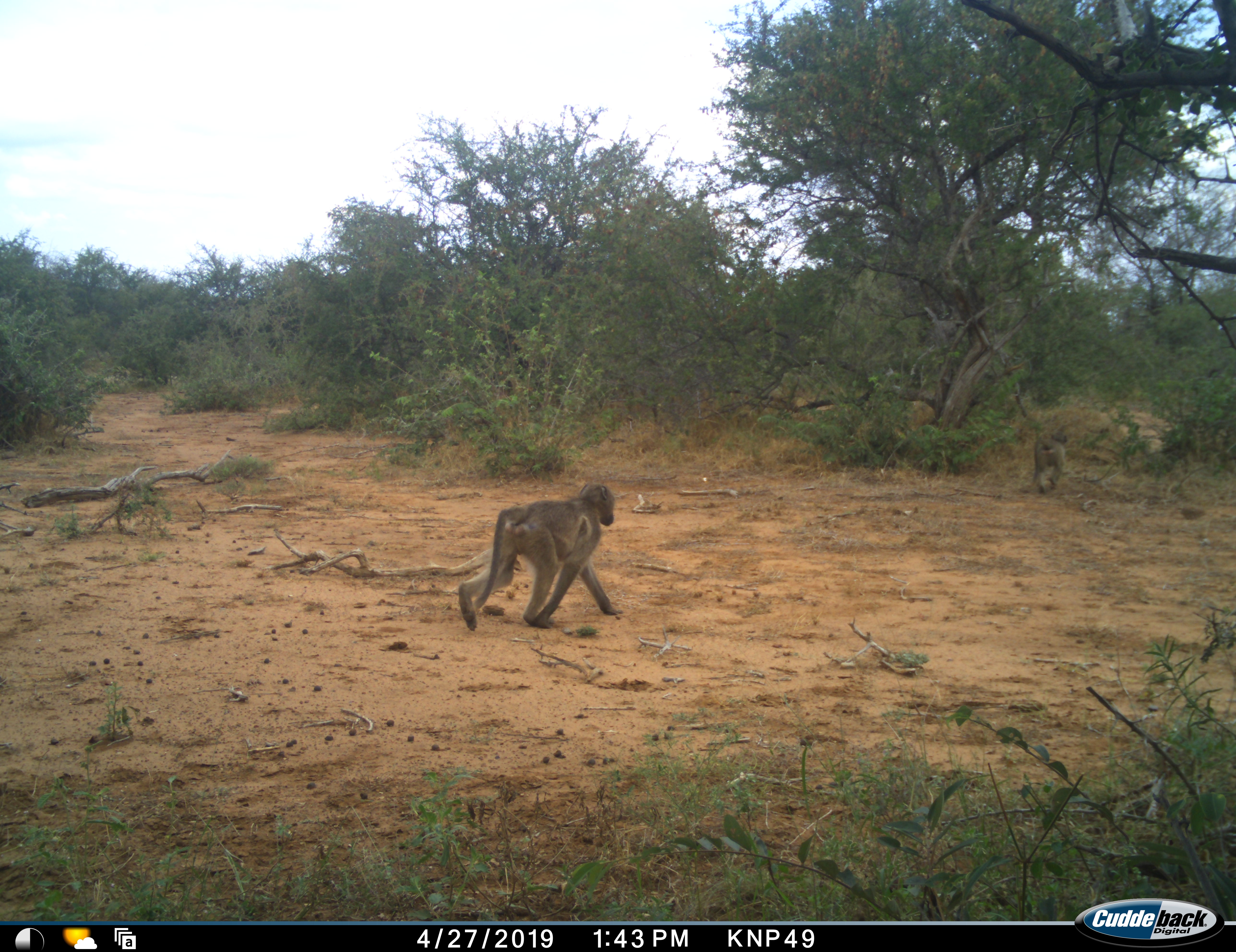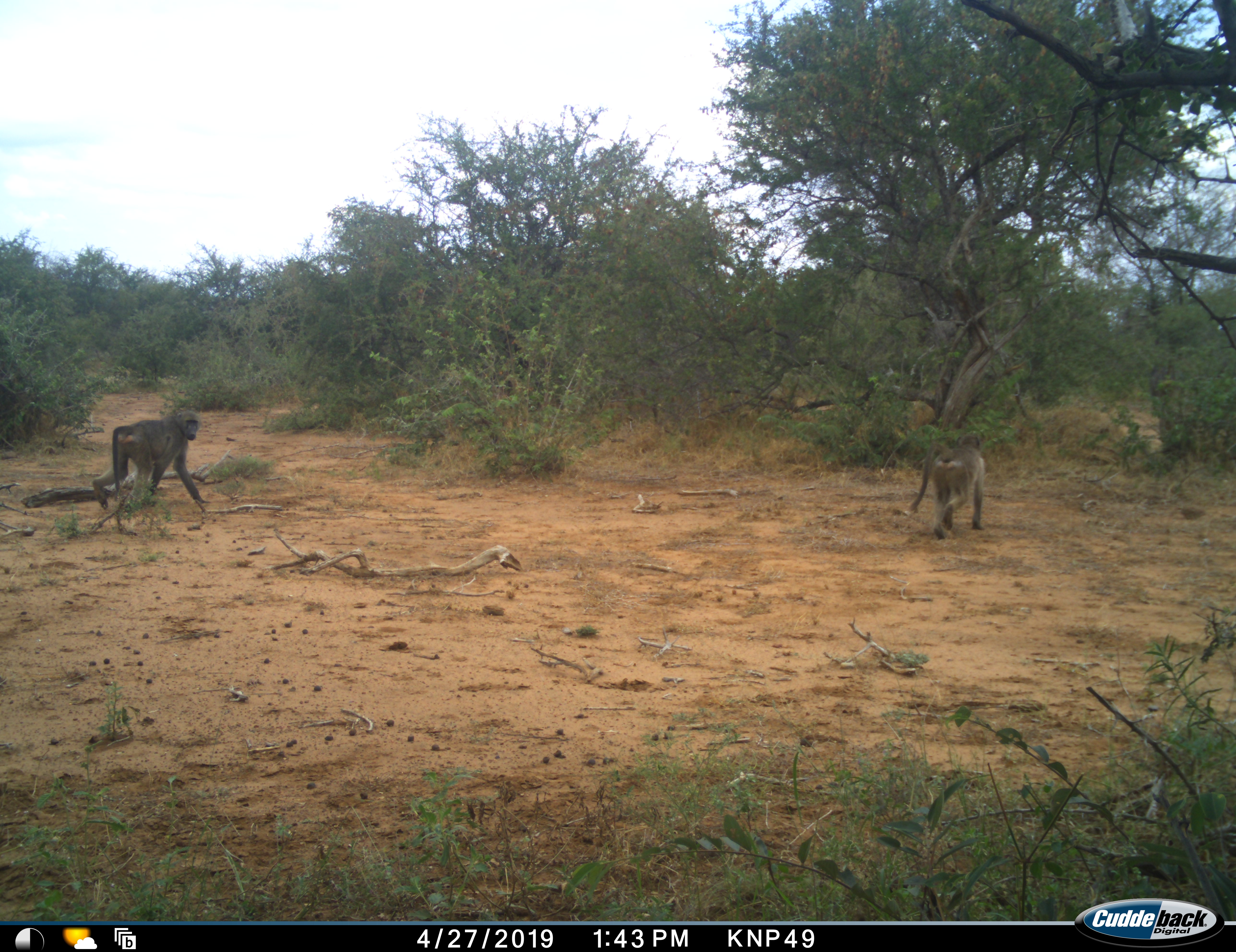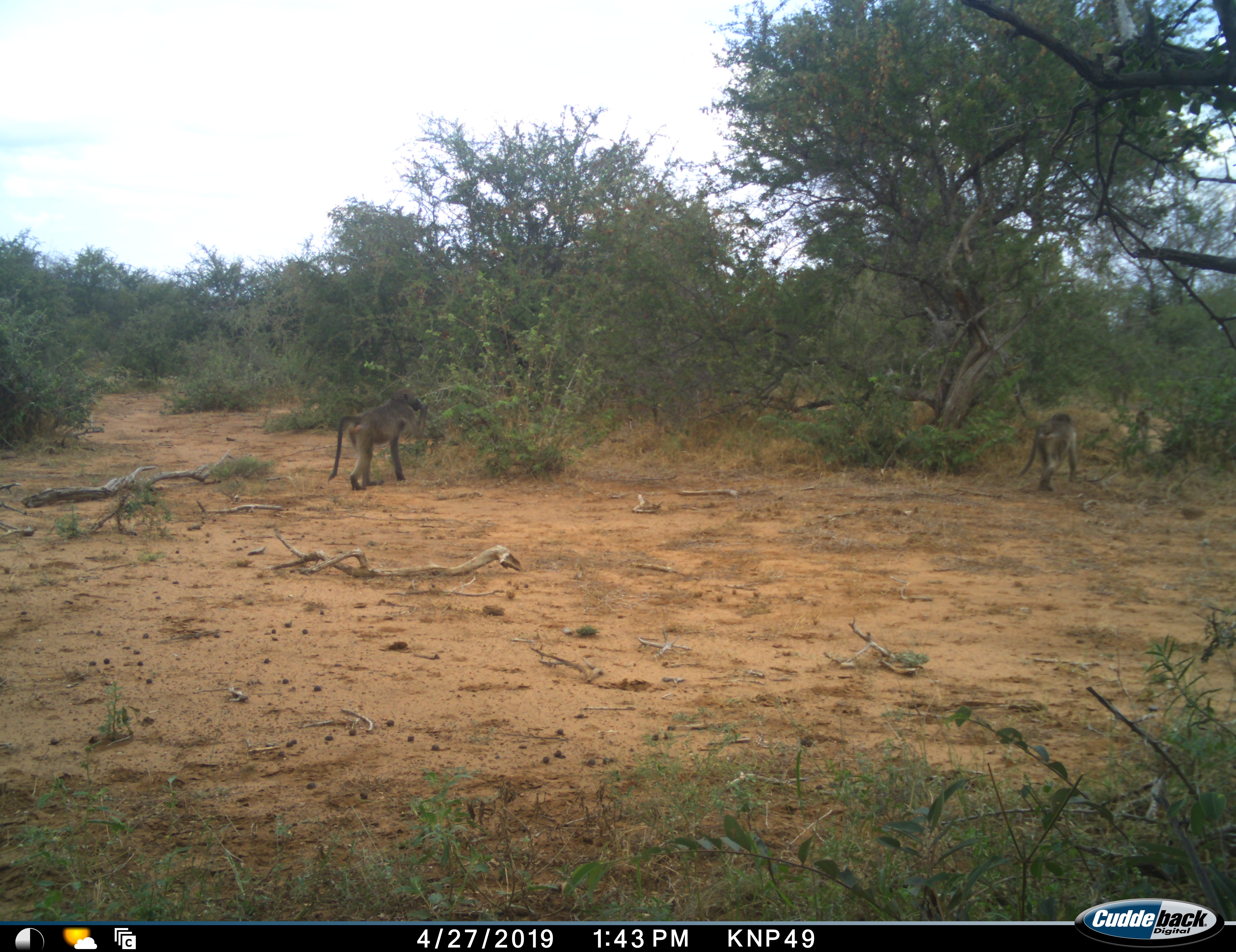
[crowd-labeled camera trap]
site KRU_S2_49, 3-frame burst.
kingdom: Animalia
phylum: Chordata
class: Mammalia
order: Primates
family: Cercopithecidae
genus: Papio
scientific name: Papio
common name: baboon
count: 2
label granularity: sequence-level